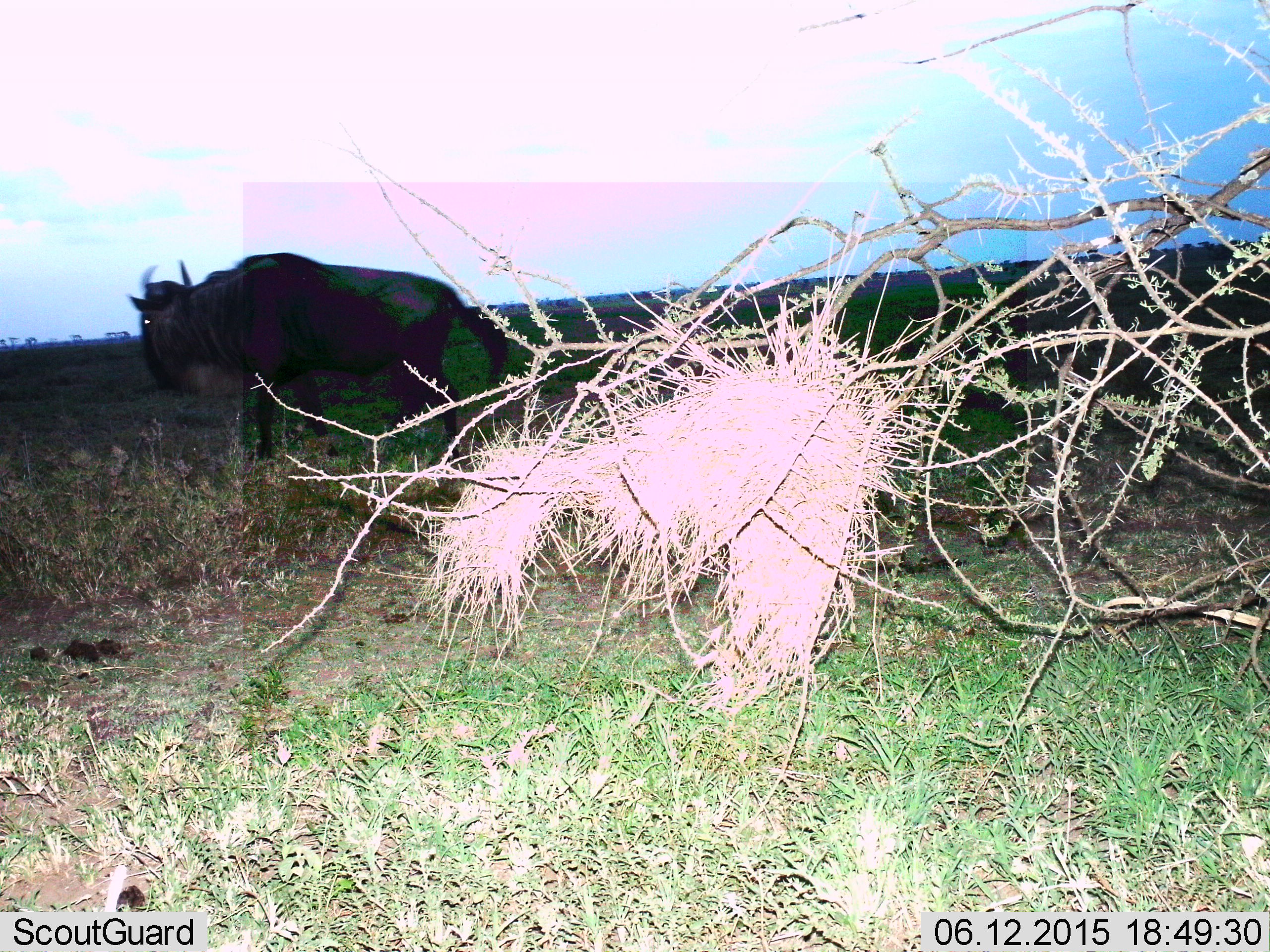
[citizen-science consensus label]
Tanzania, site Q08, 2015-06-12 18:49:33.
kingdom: Animalia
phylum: Chordata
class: Mammalia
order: Artiodactyla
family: Bovidae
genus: Connochaetes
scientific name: Connochaetes taurinus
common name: blue wildebeest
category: wildebeest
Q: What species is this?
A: Wildebeest (blue wildebeest) (Connochaetes taurinus).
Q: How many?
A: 1.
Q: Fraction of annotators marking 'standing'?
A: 20%.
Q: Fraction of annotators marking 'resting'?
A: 0%.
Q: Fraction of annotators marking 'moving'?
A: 90%.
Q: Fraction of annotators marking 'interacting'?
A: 0%.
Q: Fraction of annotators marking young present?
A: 0%.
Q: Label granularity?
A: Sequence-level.